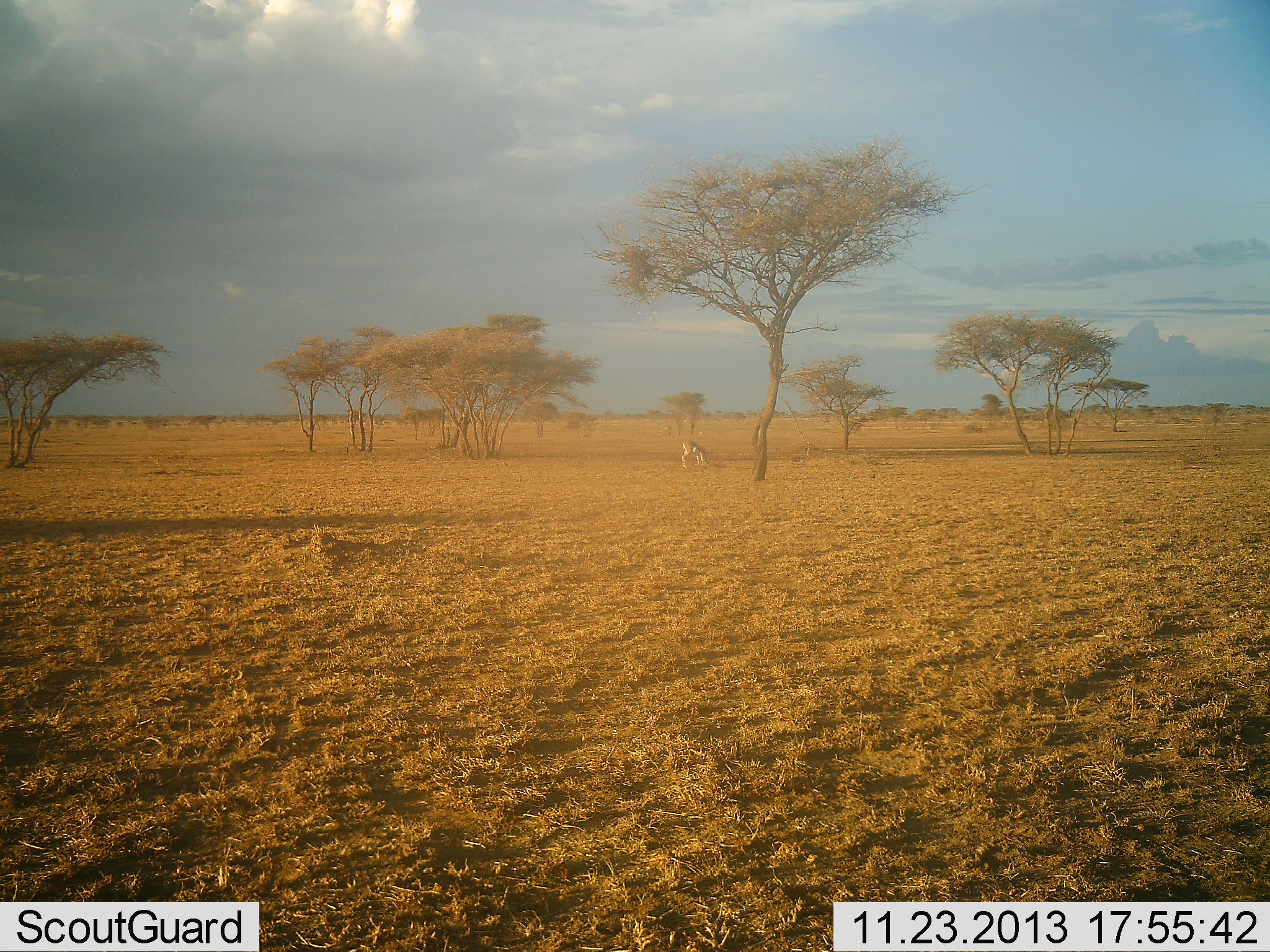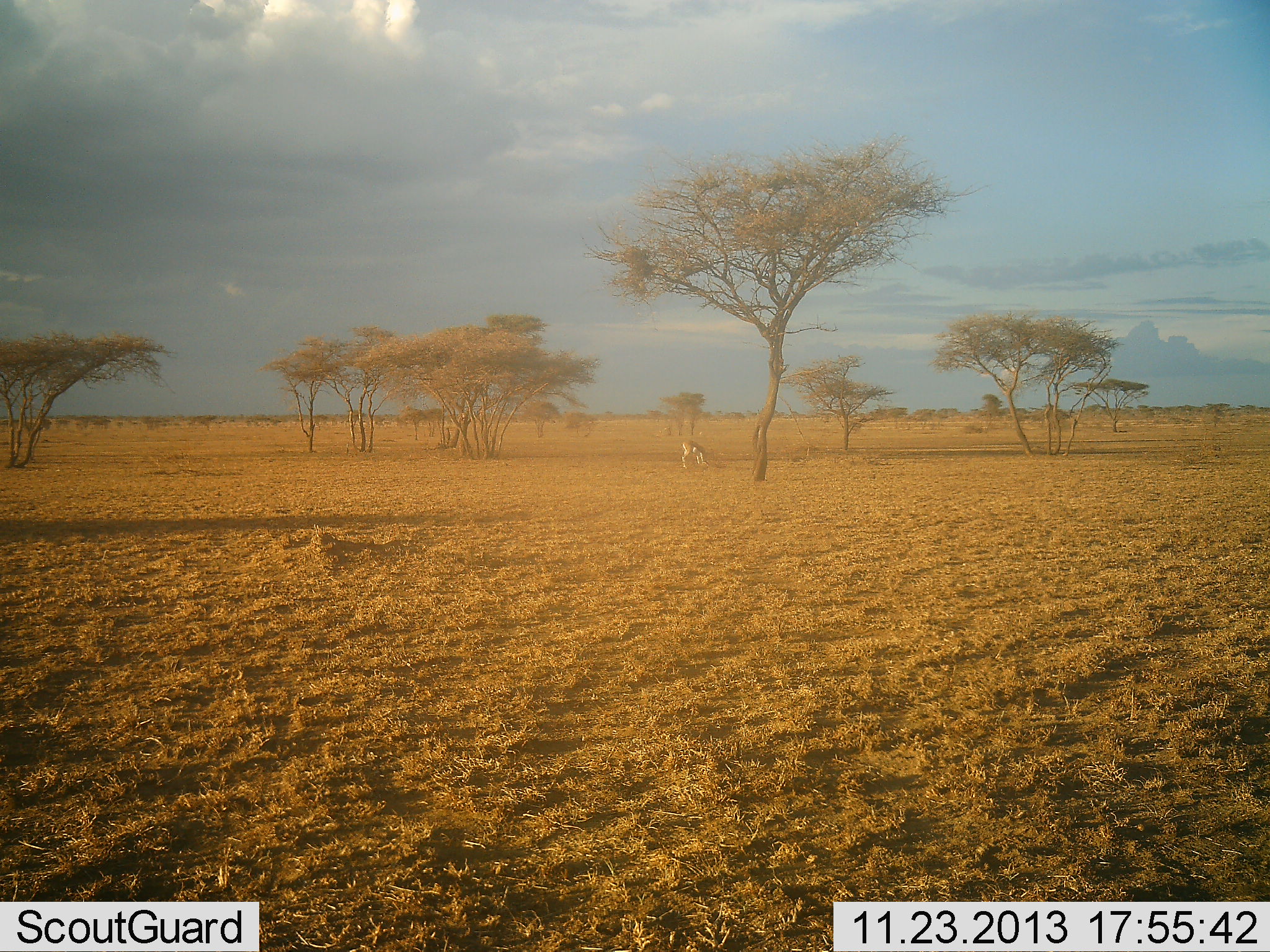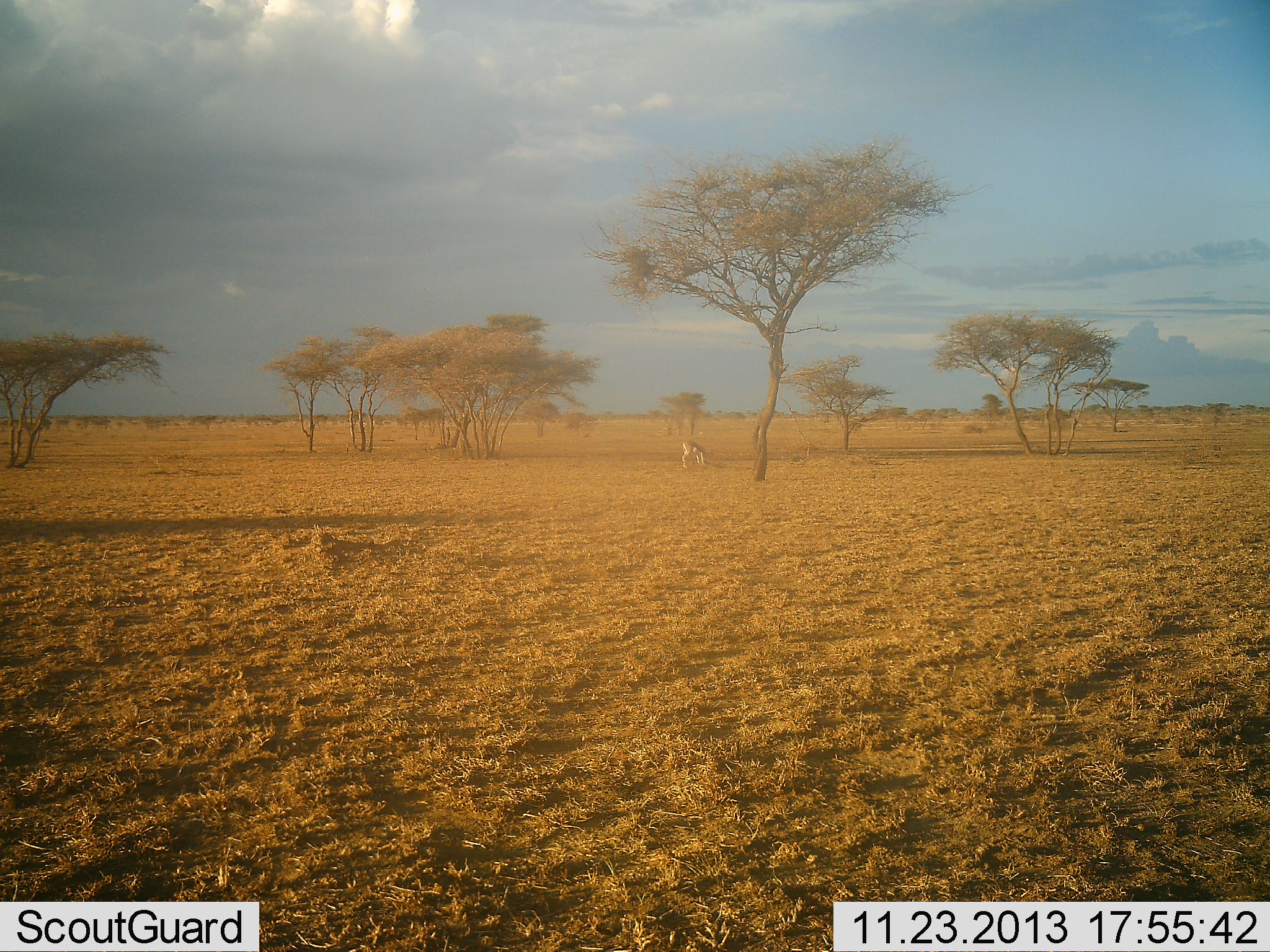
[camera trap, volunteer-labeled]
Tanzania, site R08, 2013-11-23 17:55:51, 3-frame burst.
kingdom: Animalia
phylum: Chordata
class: Mammalia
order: Artiodactyla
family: Bovidae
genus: Eudorcas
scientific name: Eudorcas thomsonii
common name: thomson's gazelle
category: gazellethomsons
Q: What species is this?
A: Gazellethomsons (thomson's gazelle) (Eudorcas thomsonii).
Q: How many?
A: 1.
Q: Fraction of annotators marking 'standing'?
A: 11%.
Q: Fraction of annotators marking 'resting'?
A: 0%.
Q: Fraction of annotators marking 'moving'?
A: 11%.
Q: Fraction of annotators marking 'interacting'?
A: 0%.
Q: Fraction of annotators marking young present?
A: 0%.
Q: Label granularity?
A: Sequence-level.